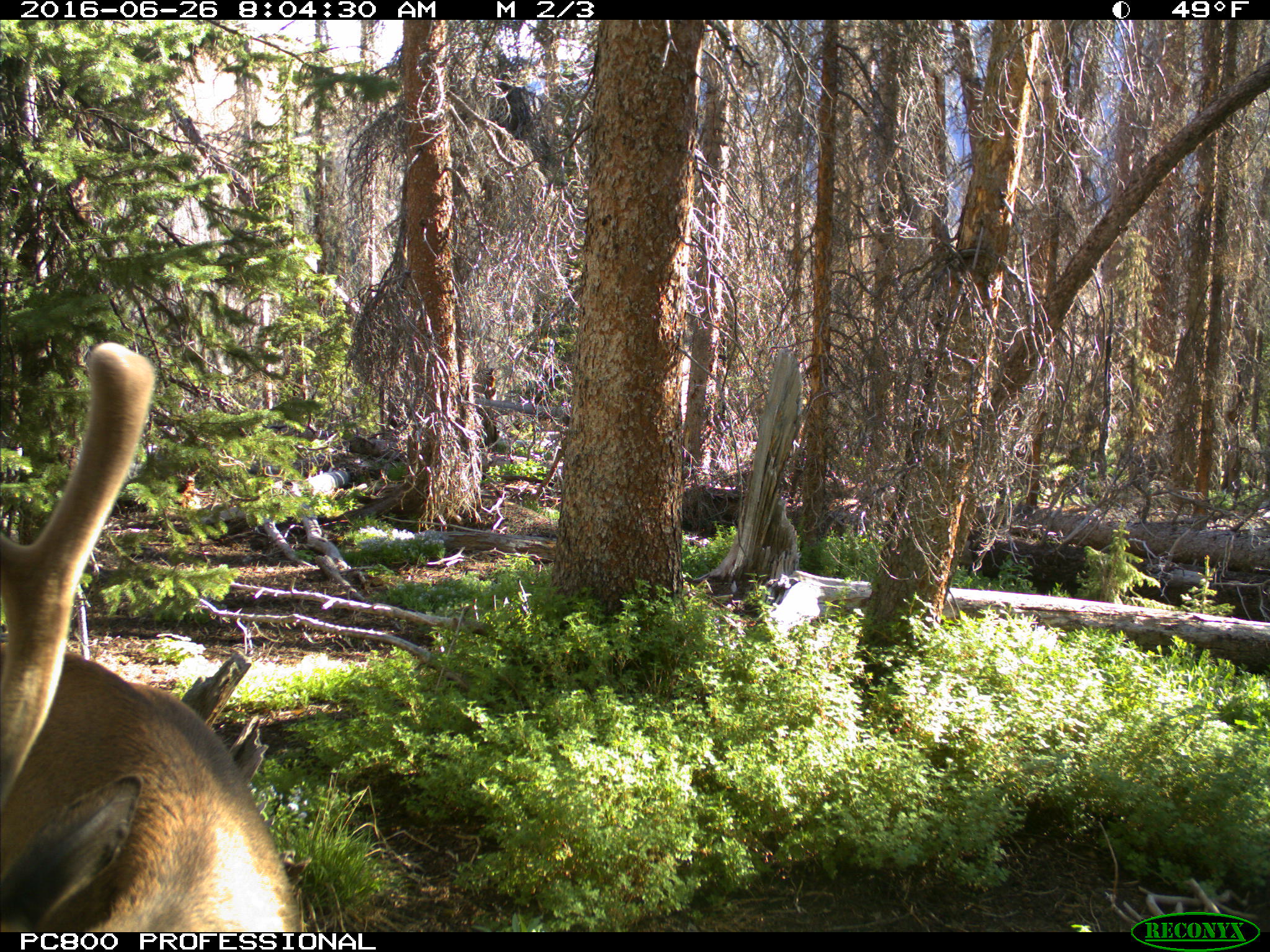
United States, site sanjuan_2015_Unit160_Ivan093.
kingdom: Animalia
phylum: Chordata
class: Mammalia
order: Artiodactyla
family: Cervidae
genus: Cervus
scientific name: Cervus elaphus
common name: red deer